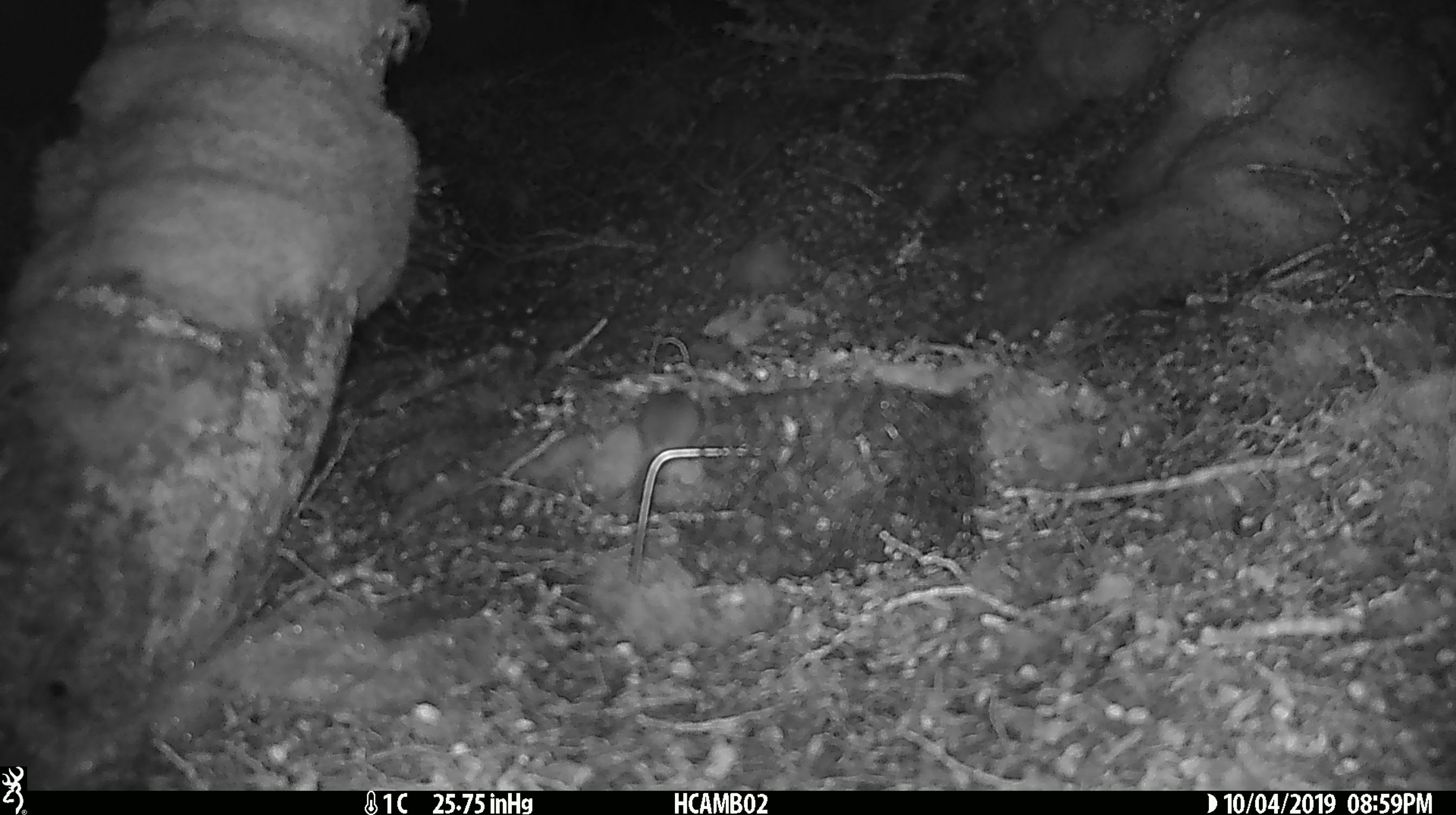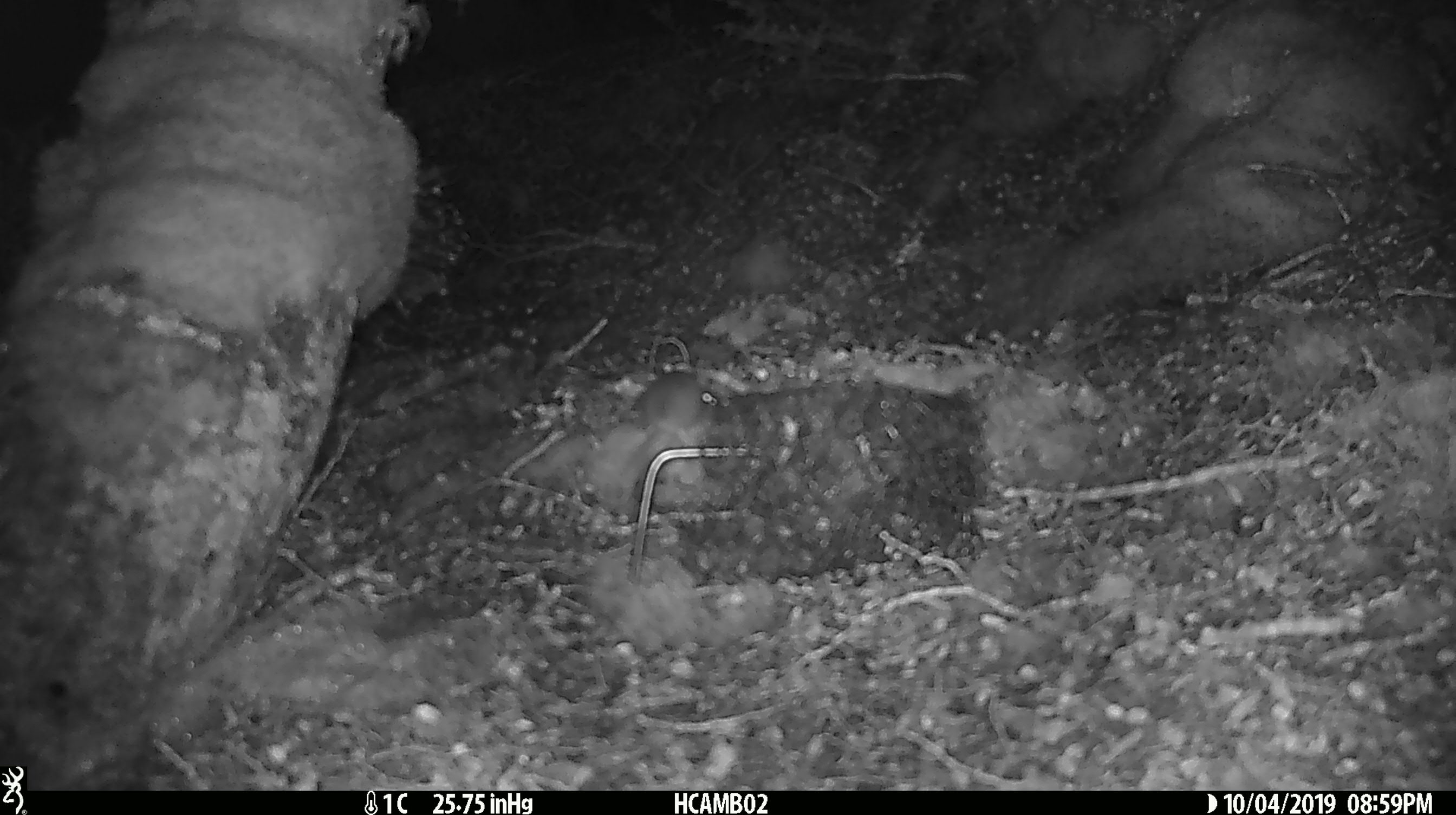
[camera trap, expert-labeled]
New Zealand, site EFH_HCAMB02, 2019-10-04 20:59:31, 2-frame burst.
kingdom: Animalia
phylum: Chordata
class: Mammalia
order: Rodentia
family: Muridae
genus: Mus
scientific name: Mus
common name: mouse